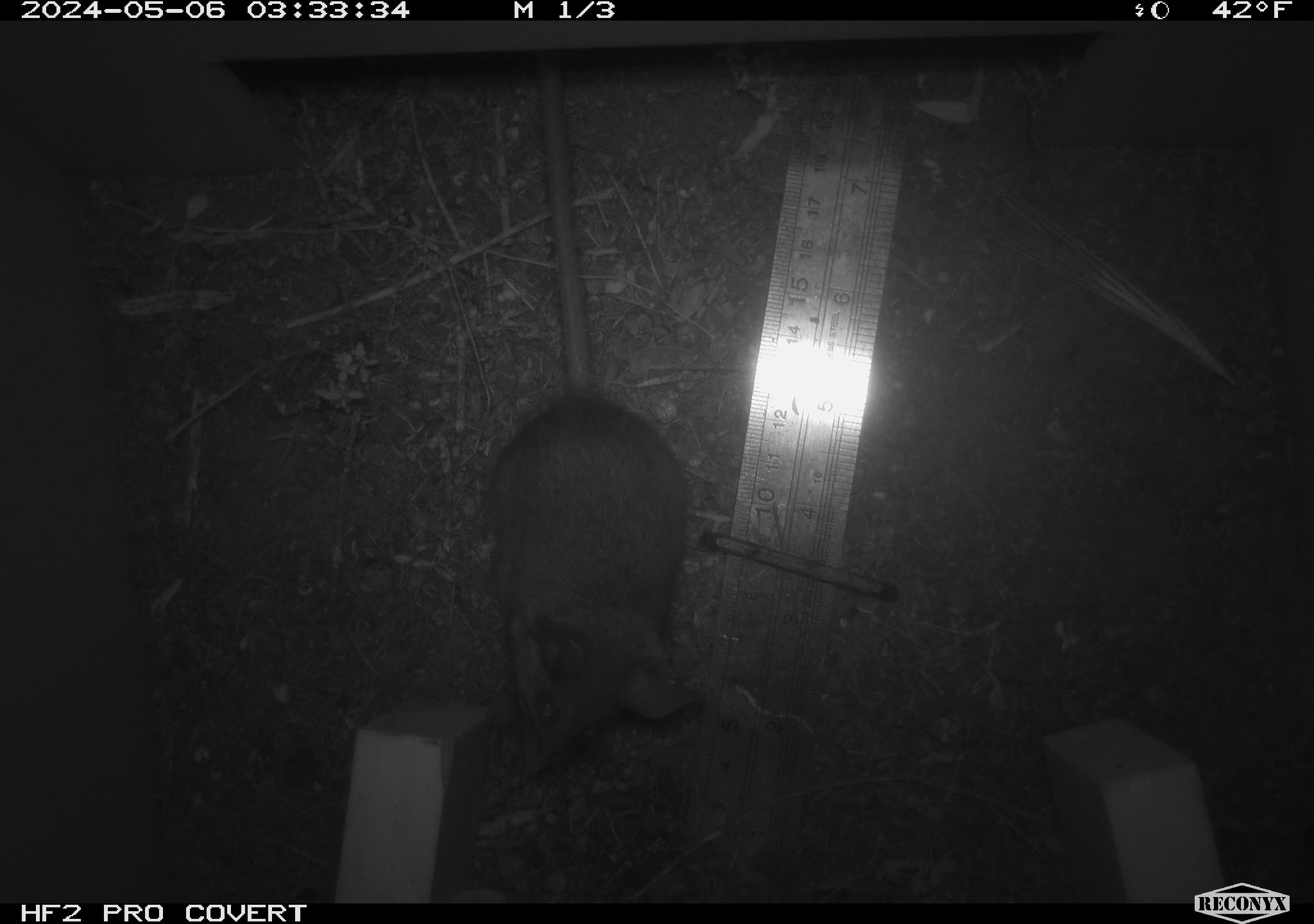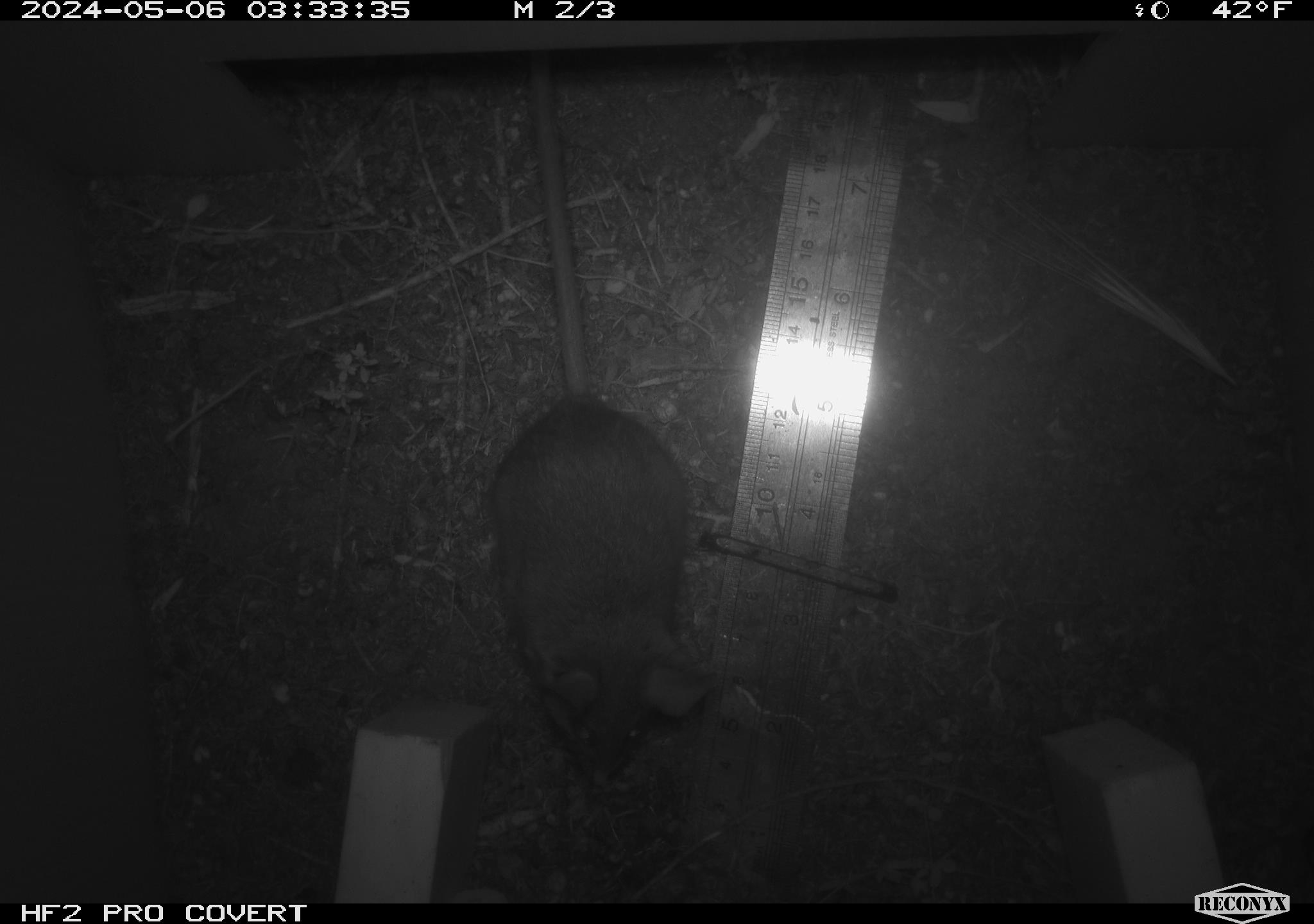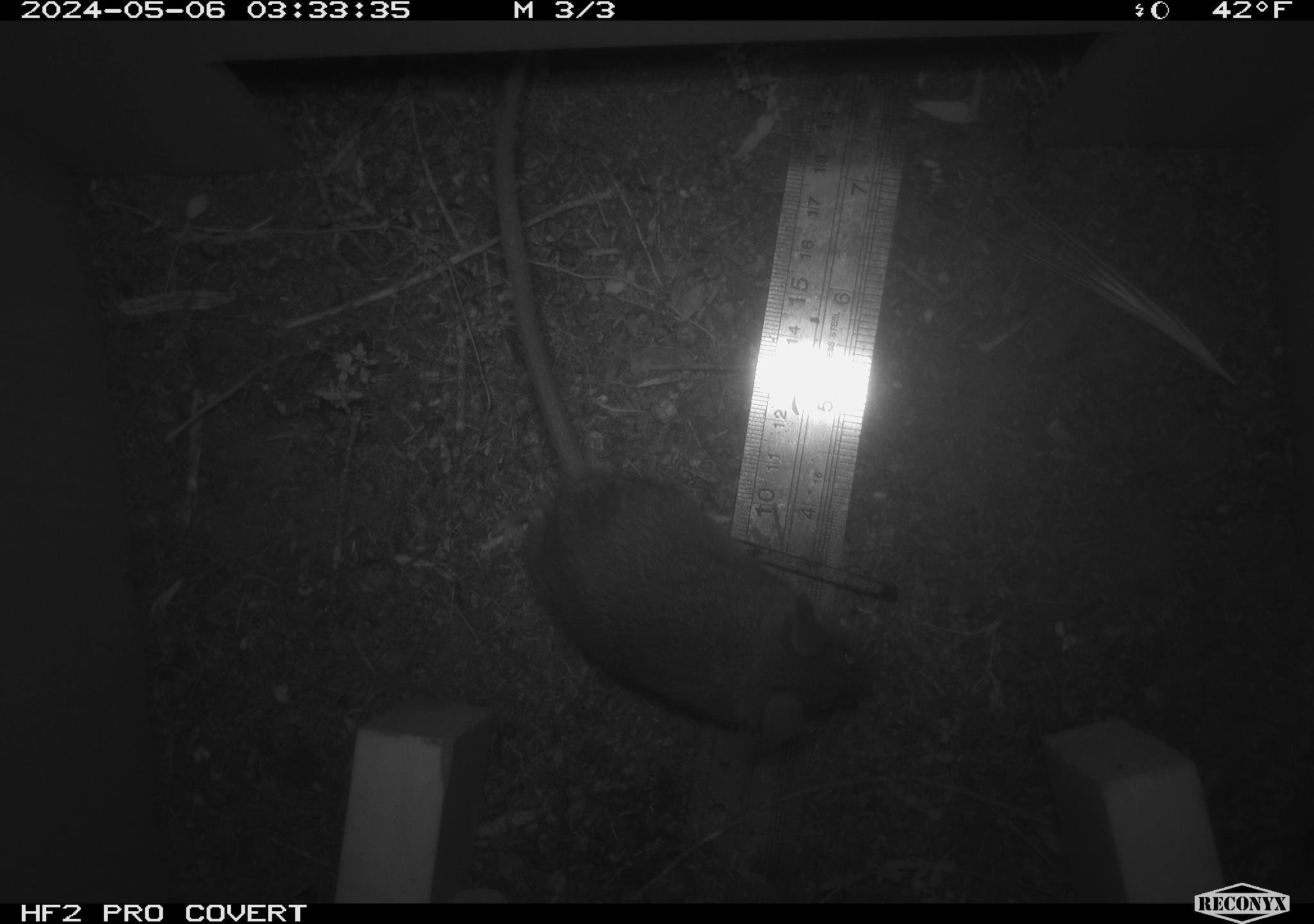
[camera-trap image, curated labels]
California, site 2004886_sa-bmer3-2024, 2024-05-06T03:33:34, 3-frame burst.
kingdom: Animalia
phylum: Chordata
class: Mammalia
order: Rodentia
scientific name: Rodentia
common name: woodrat or rat or mouse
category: woodrat or rat or mouse species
Woodrat or rat or mouse species (woodrat or rat or mouse) (Rodentia).